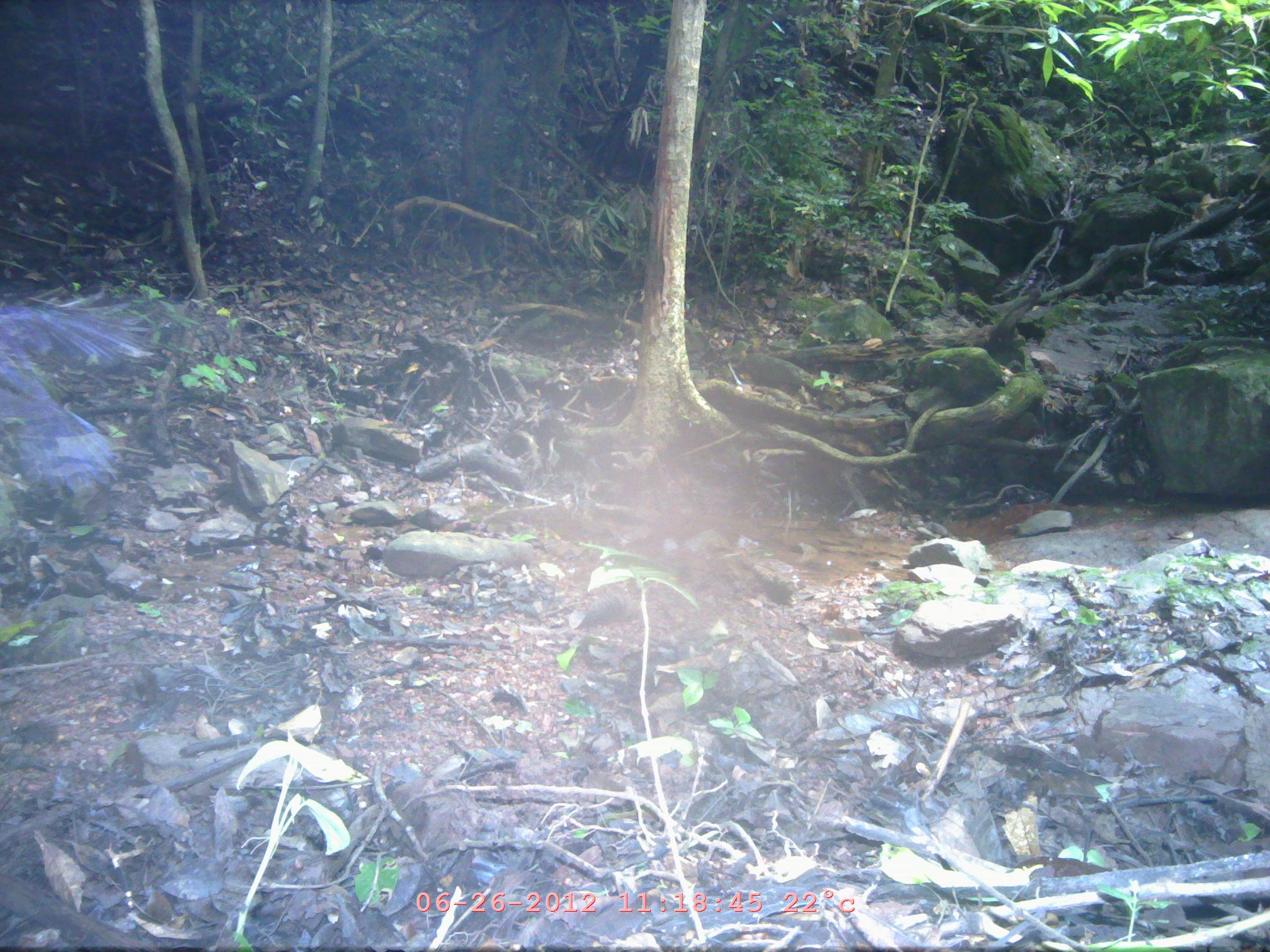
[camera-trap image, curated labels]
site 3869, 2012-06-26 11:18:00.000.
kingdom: Animalia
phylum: Chordata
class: Aves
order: Passeriformes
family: Muscicapidae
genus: Myophonus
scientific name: Myophonus caeruleus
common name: blue whistling thrush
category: myophonus caerulus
Myophonus caerulus (blue whistling thrush) (Myophonus caeruleus), count 1.